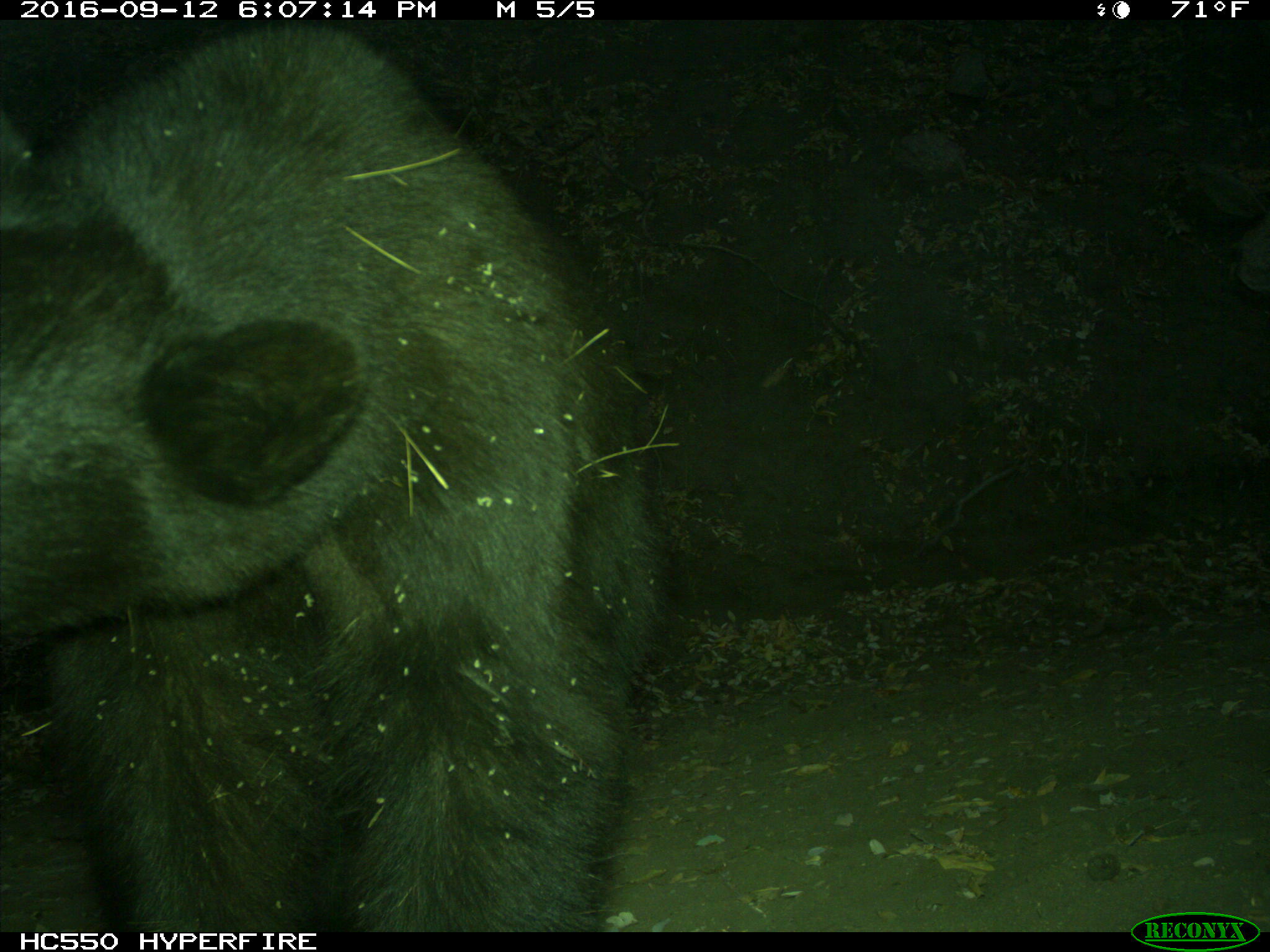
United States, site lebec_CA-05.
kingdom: Animalia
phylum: Chordata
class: Mammalia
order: Carnivora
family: Ursidae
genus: Ursus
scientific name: Ursus americanus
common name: american black bear